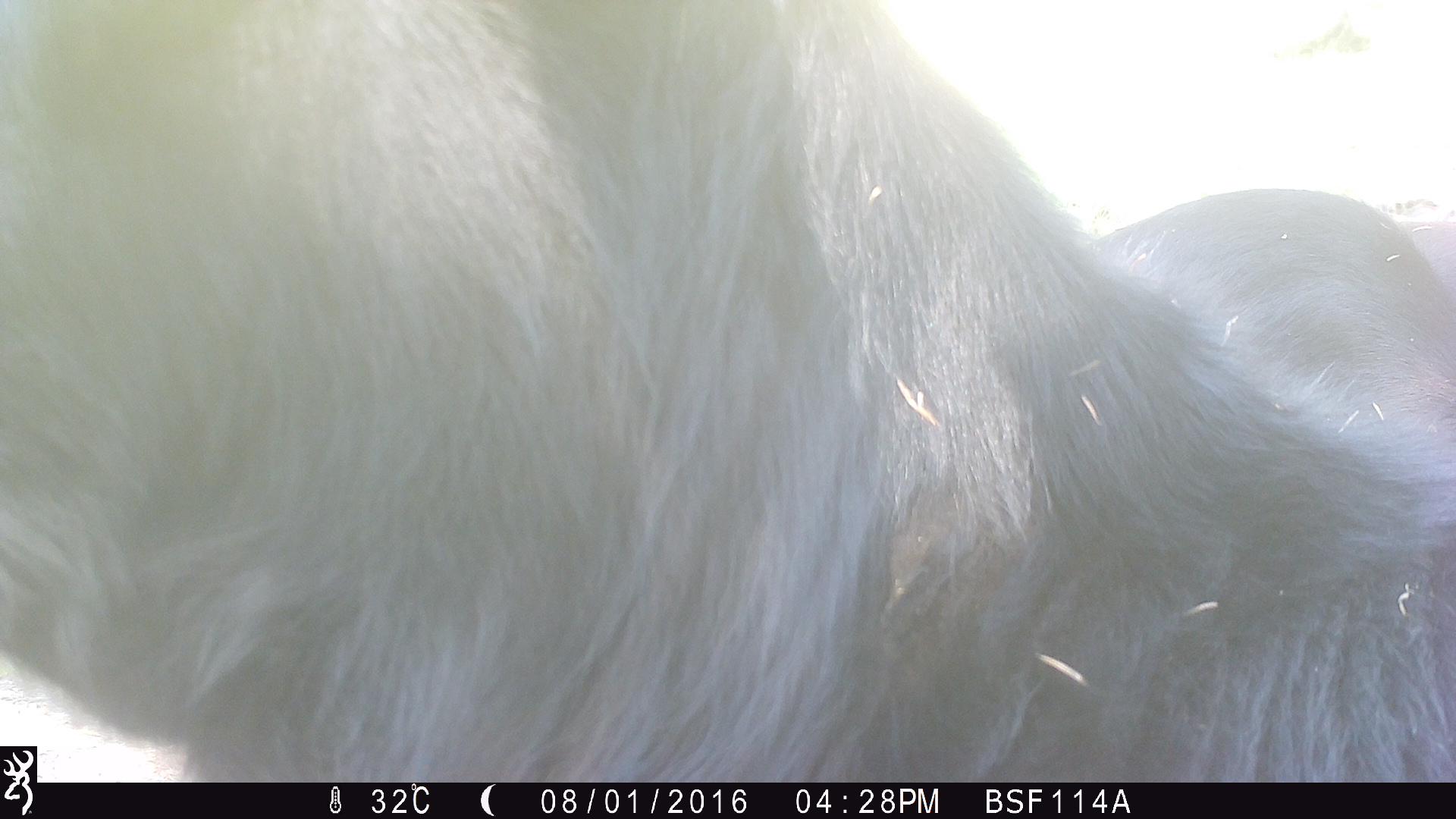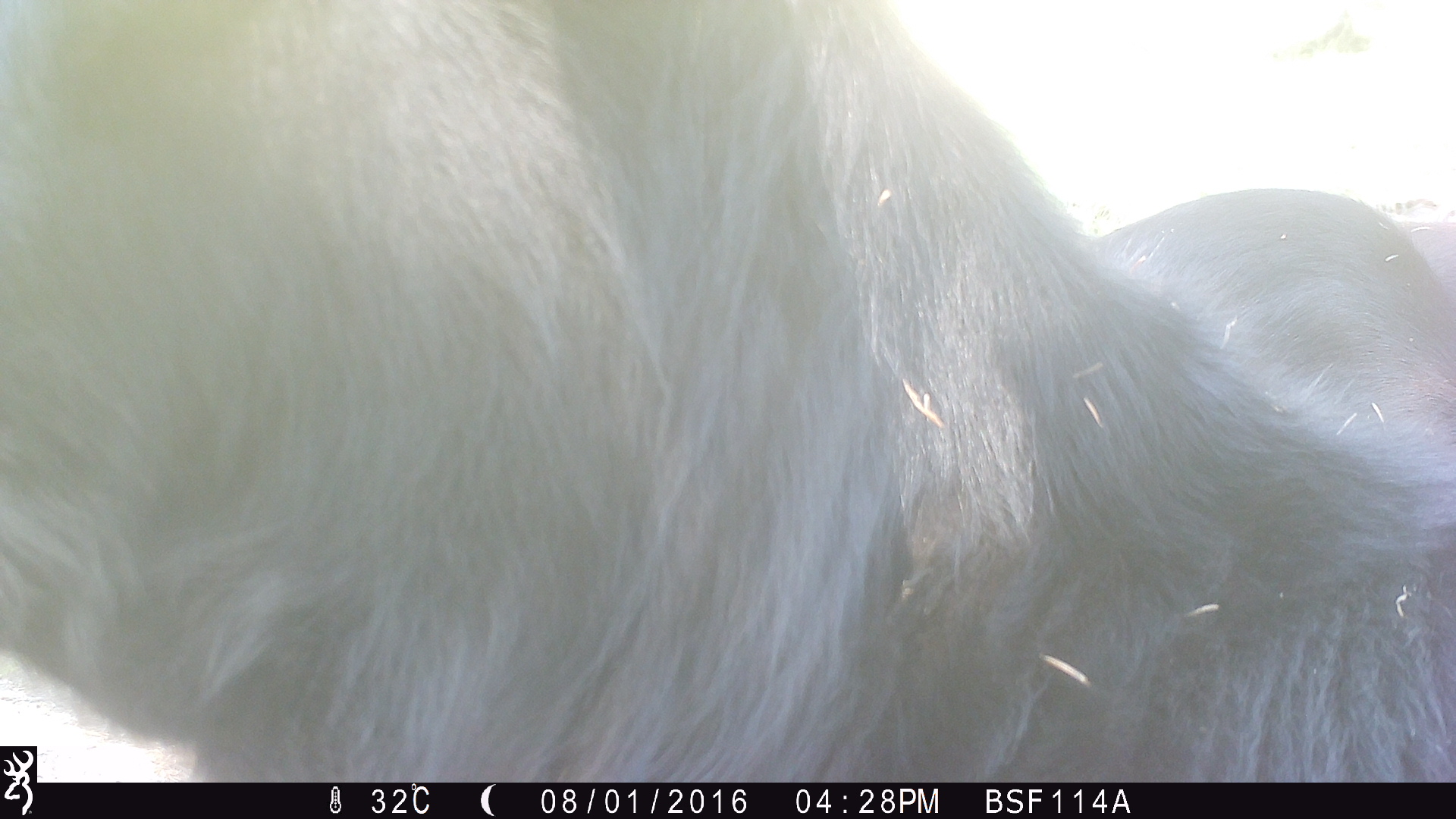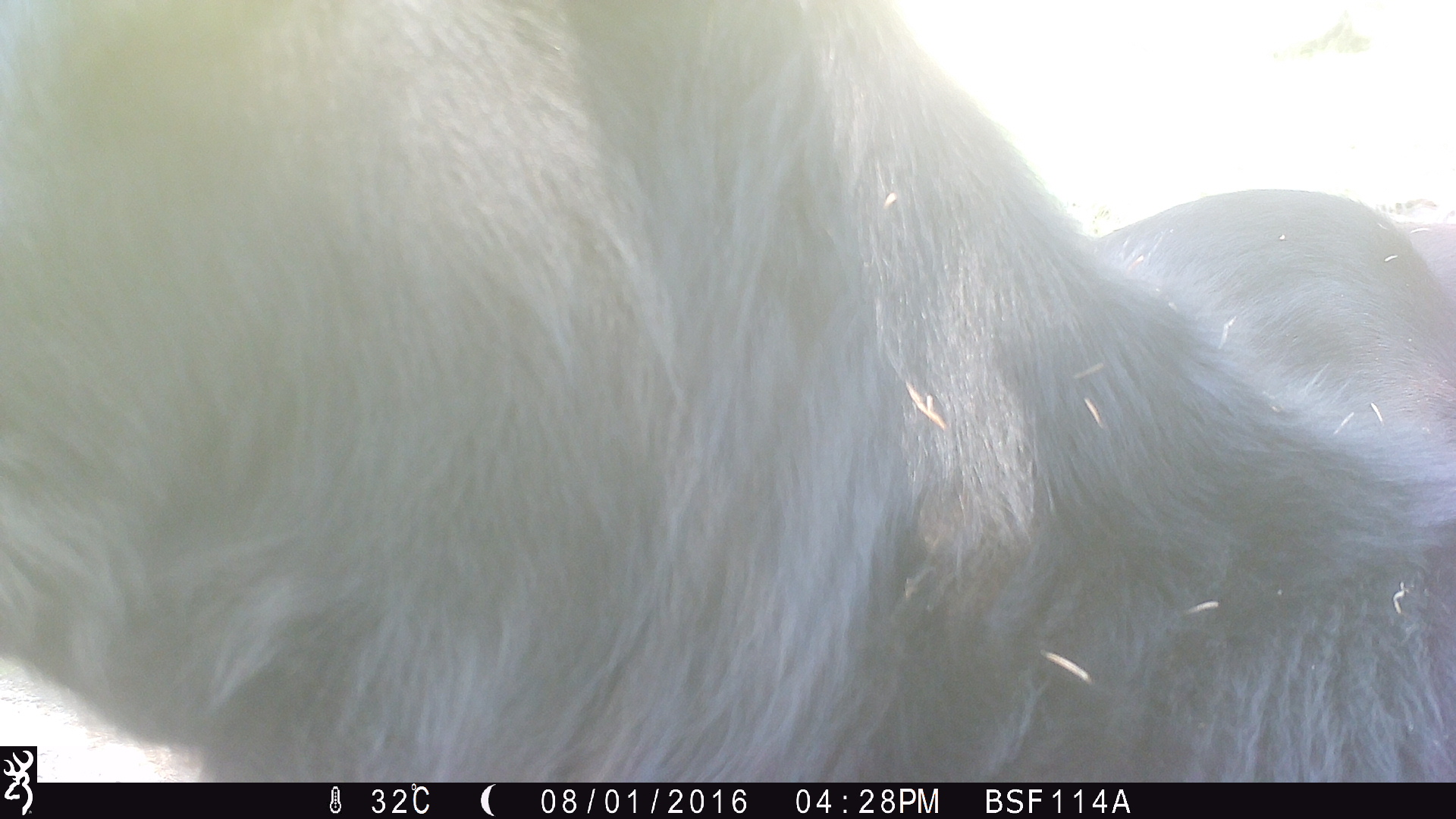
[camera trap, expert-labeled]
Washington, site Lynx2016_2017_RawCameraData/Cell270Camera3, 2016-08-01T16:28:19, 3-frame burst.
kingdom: Animalia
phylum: Chordata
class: Mammalia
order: Artiodactyla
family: Bovidae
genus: Bos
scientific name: Bos taurus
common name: domestic cattle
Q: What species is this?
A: Domestic cattle (Bos taurus).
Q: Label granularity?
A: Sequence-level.